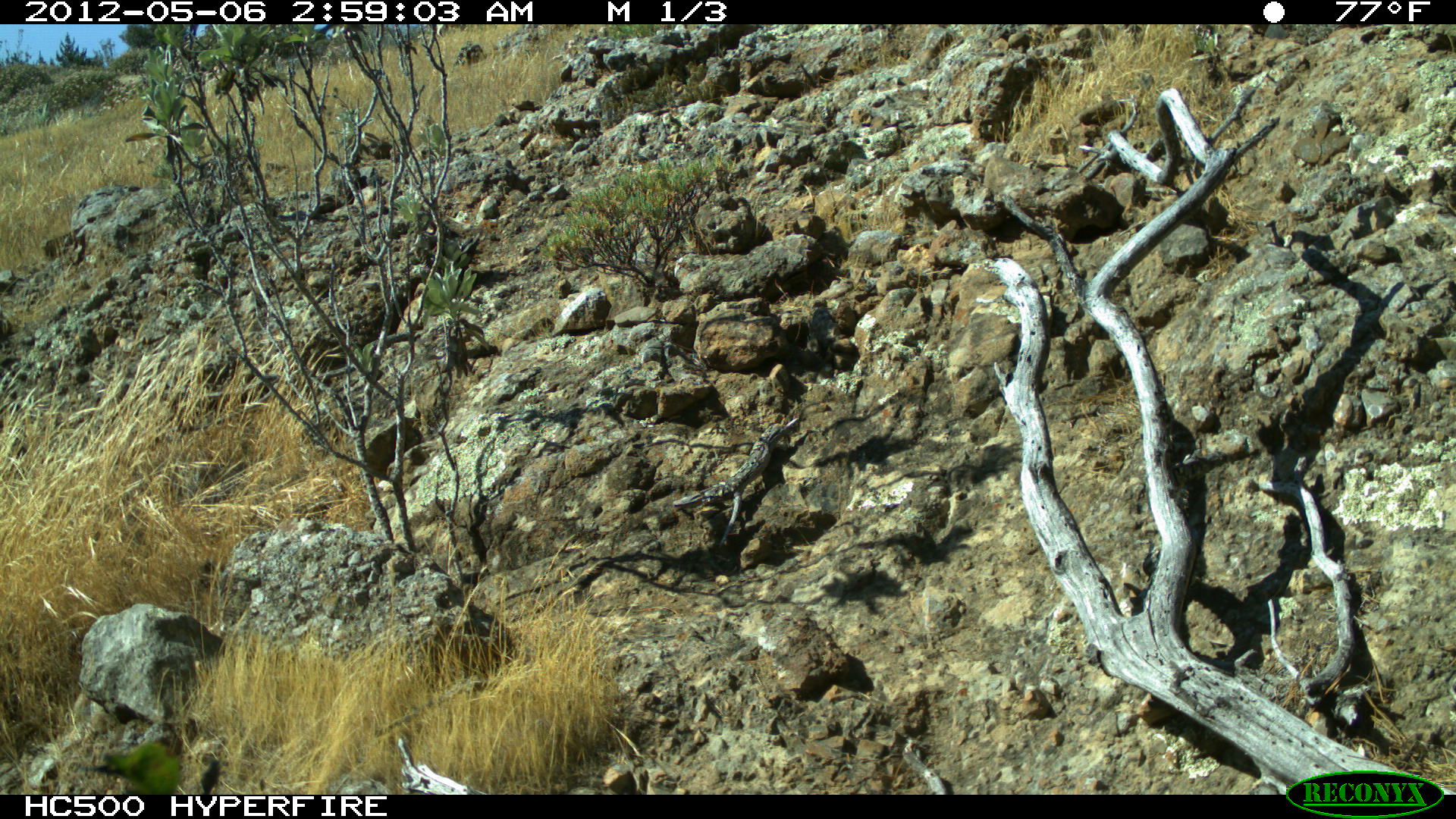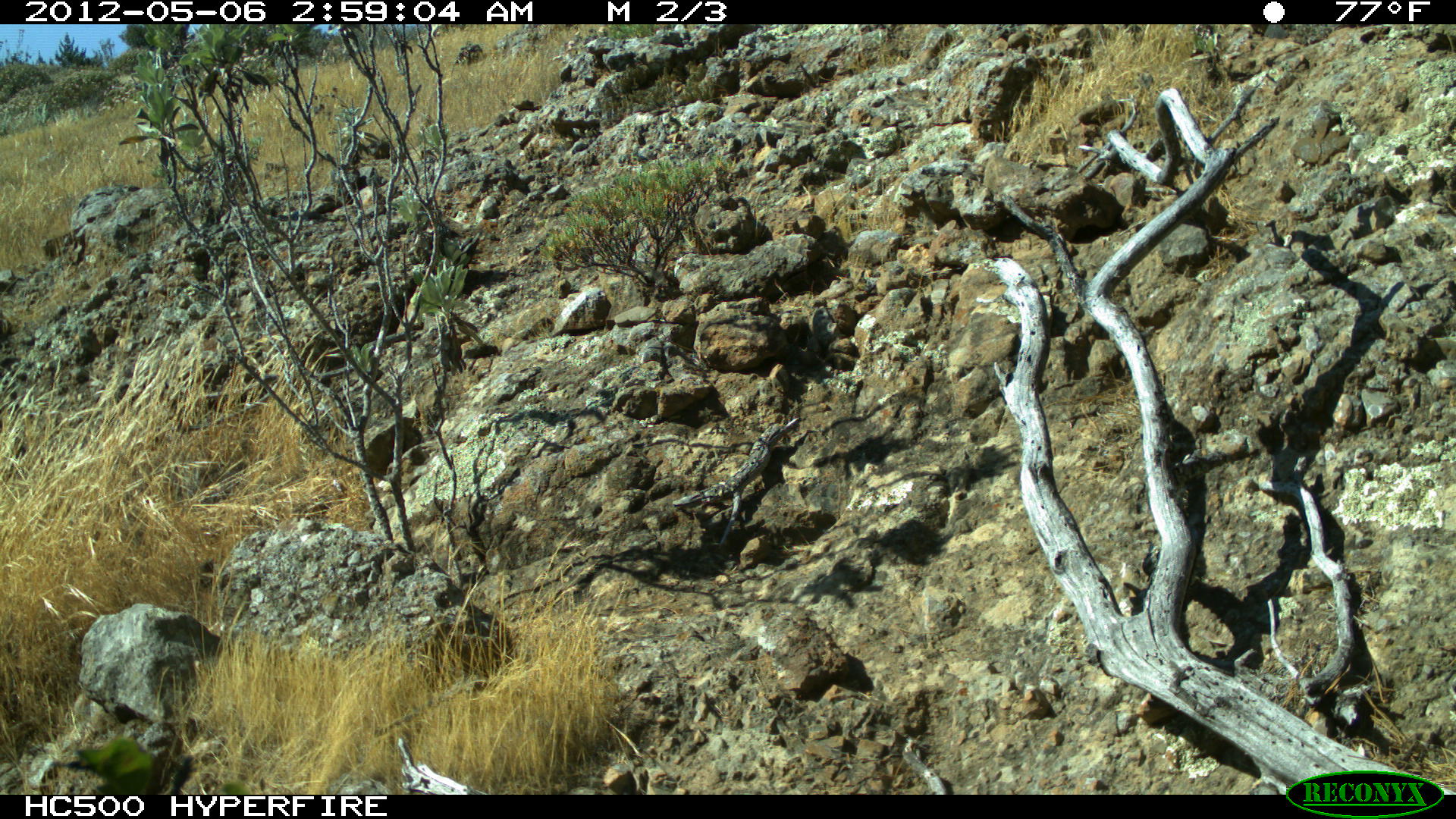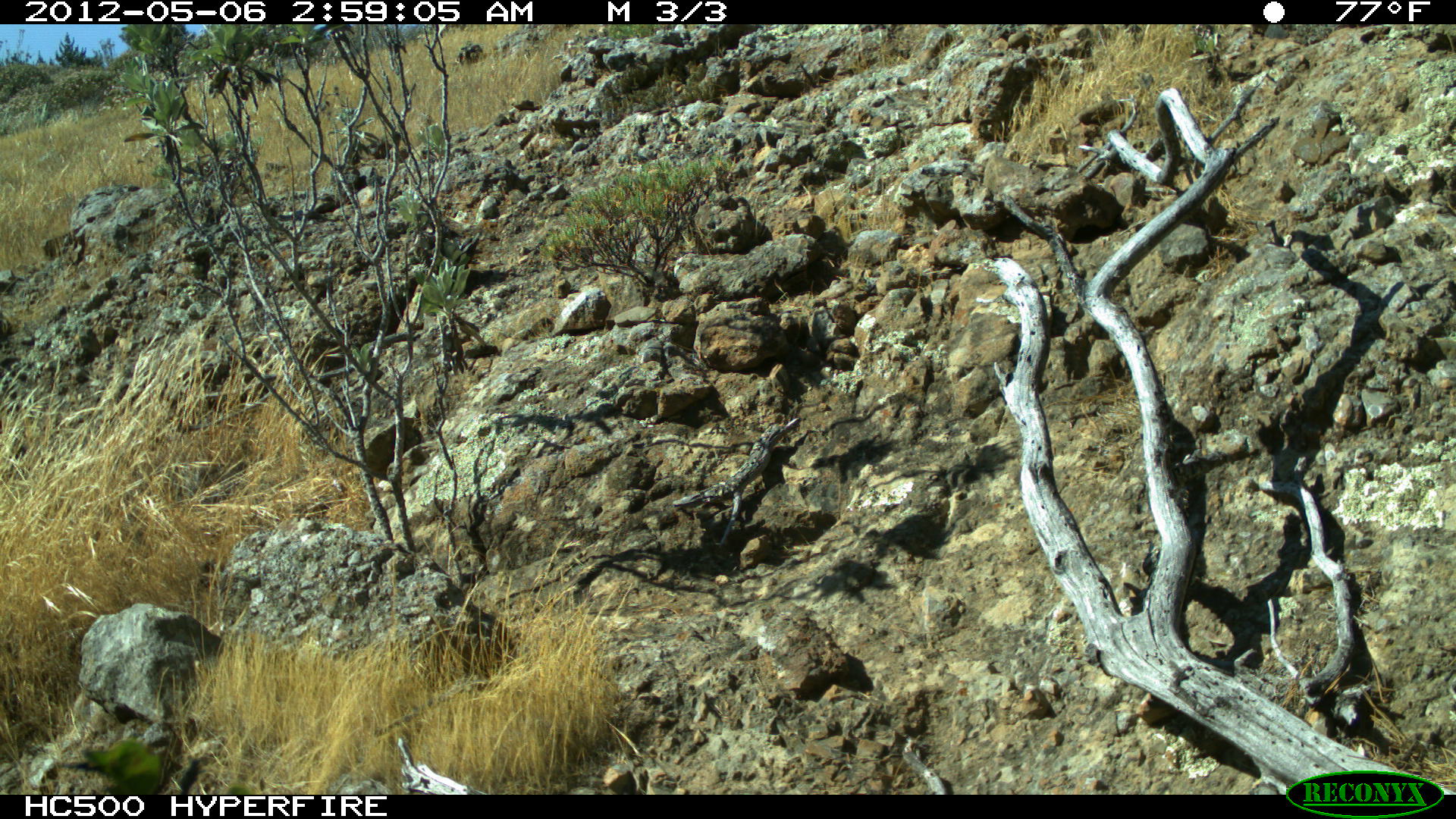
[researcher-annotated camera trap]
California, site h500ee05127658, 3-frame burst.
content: no animal present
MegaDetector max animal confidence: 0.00